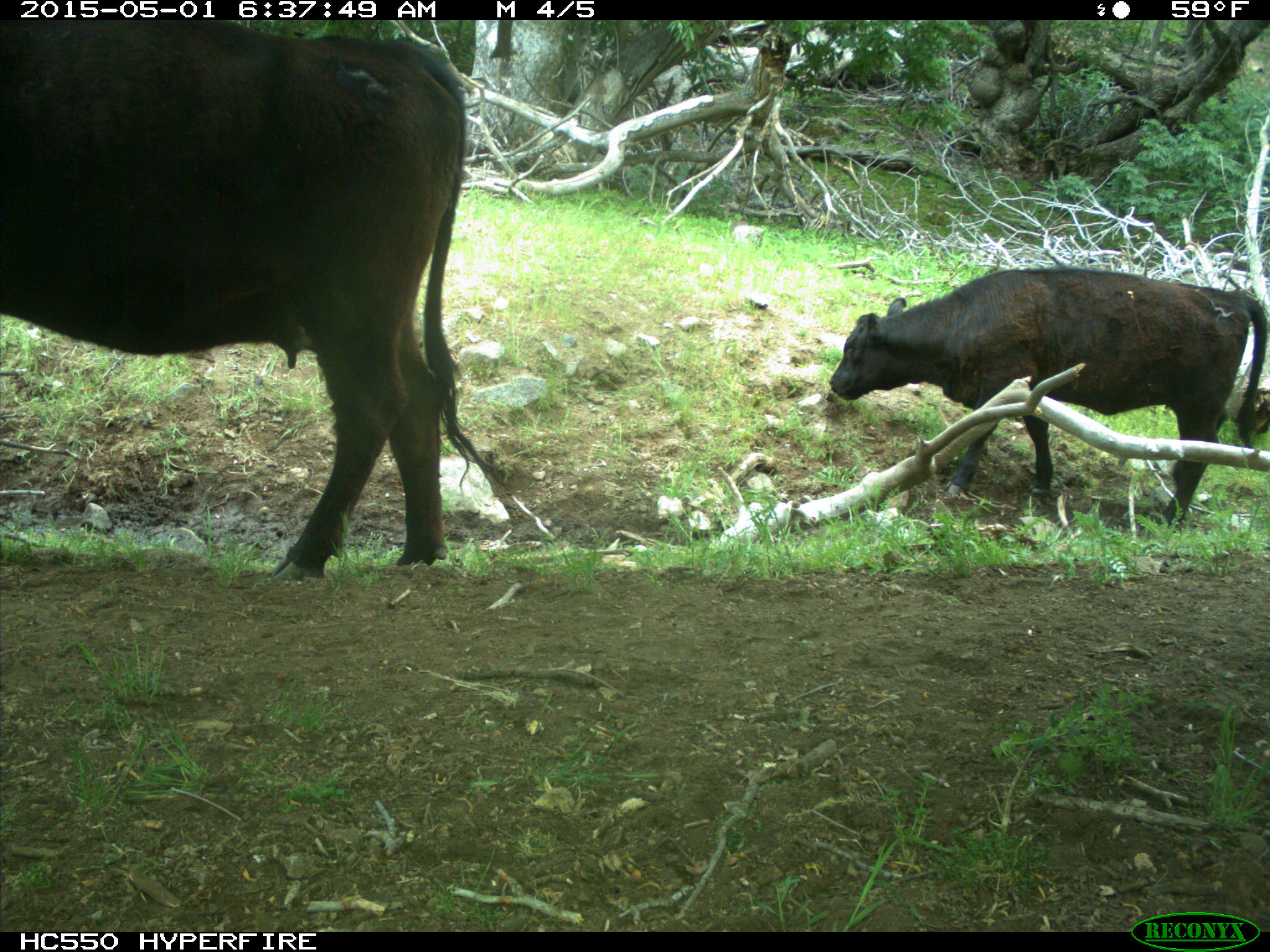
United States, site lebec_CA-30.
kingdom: Animalia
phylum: Chordata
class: Mammalia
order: Artiodactyla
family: Bovidae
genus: Bos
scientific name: Bos taurus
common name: domestic cow